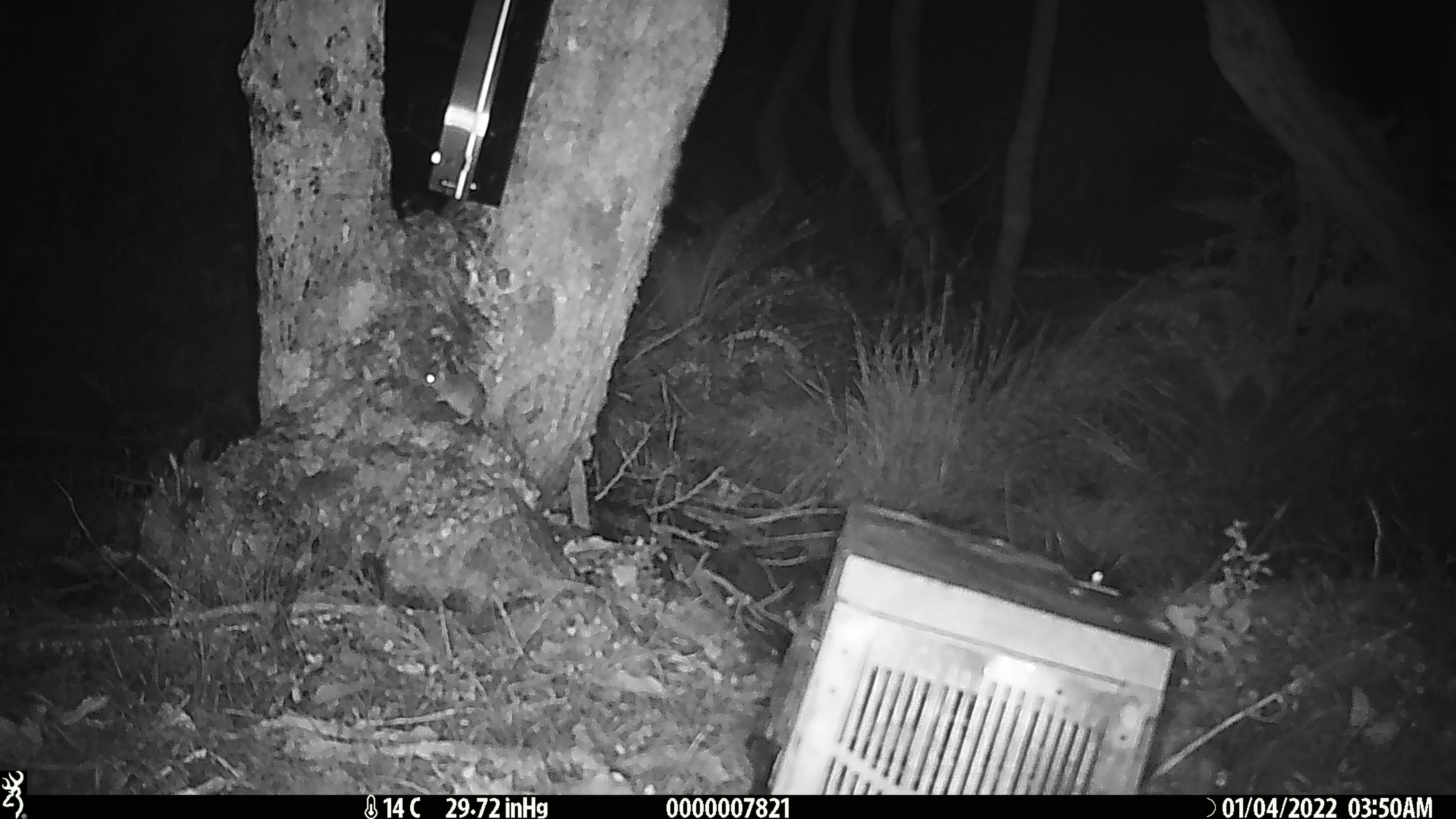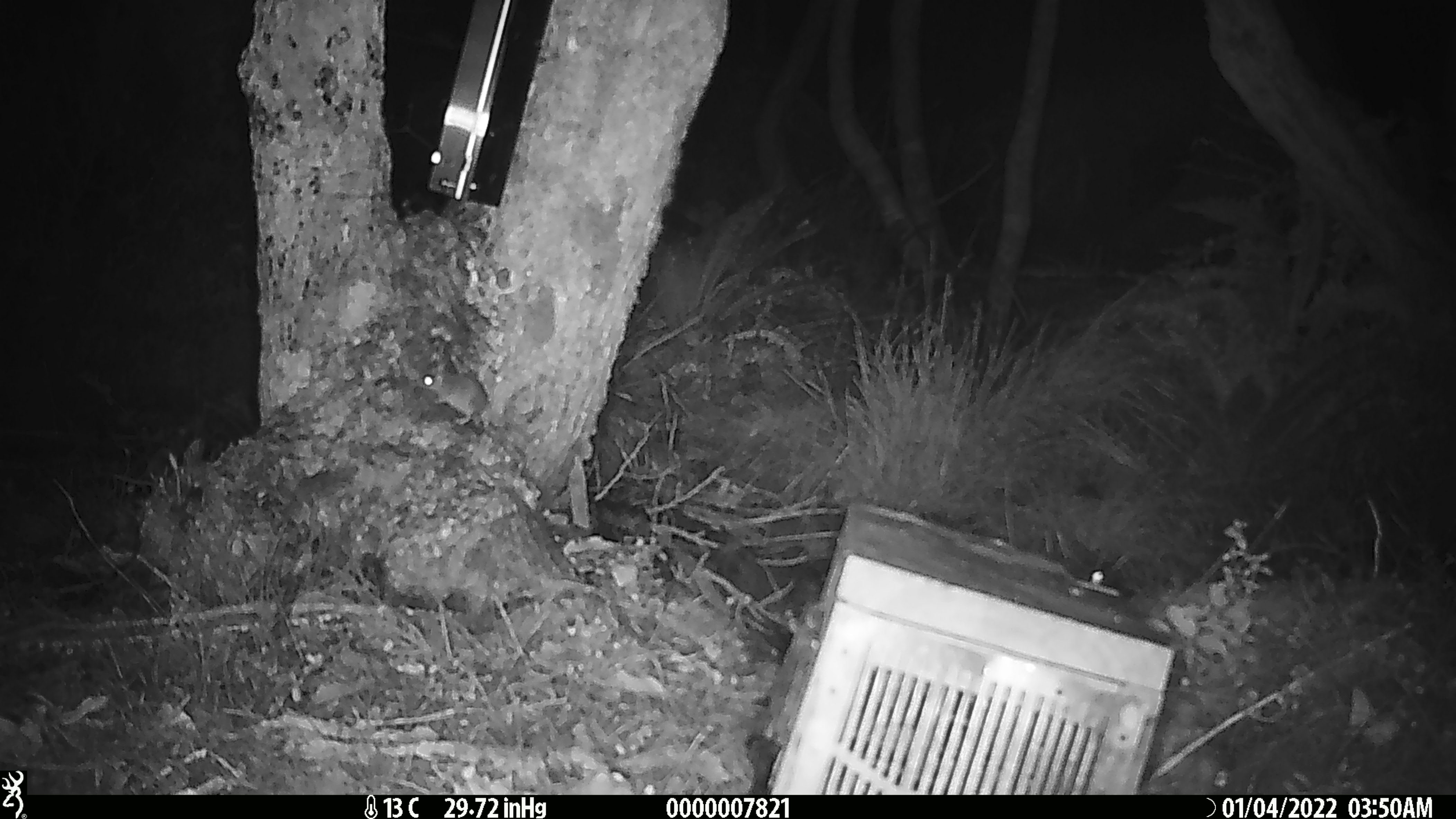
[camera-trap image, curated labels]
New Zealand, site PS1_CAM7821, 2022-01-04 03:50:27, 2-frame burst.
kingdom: Animalia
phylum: Chordata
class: Mammalia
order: Rodentia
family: Muridae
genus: Mus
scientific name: Mus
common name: mouse